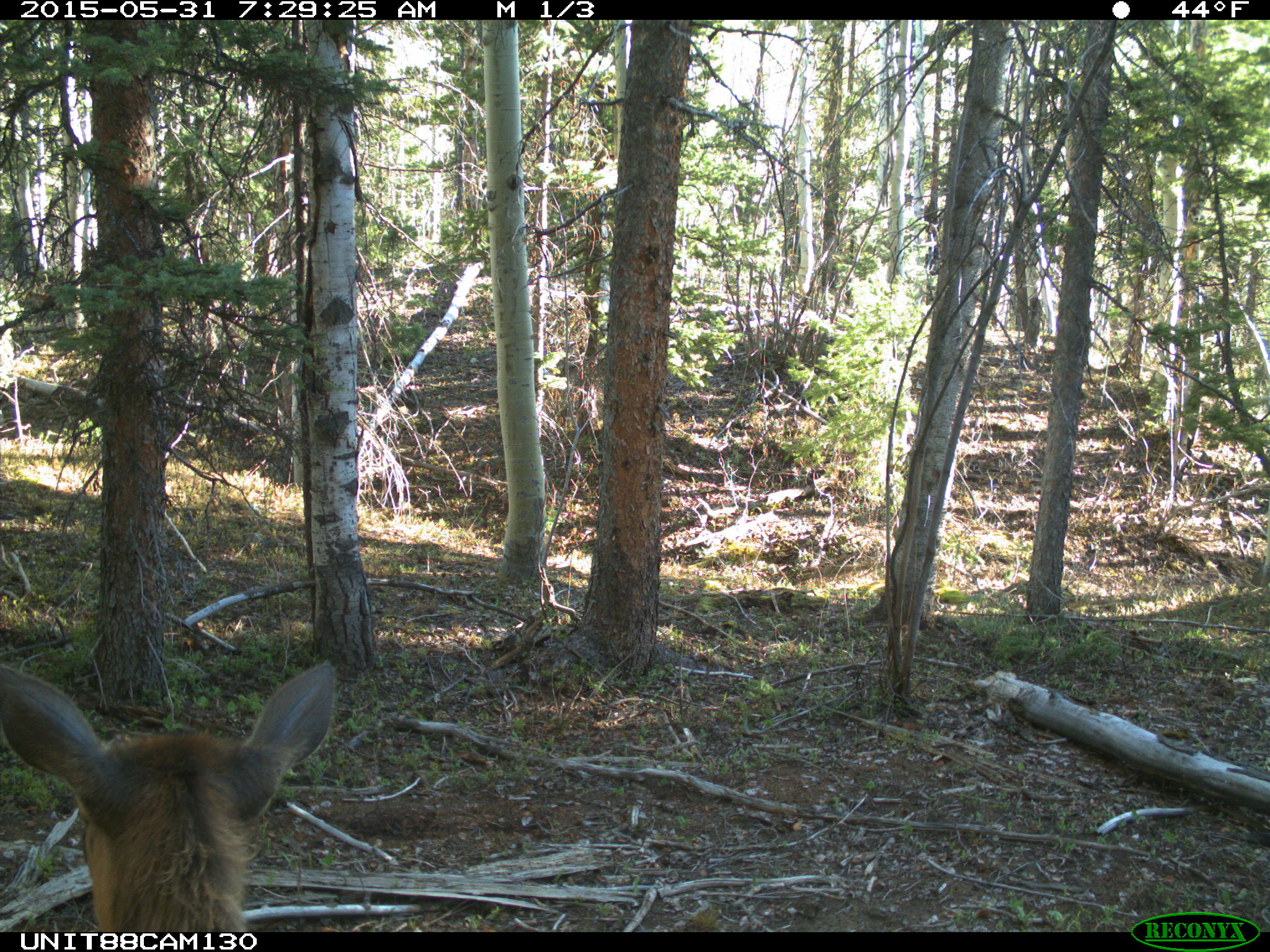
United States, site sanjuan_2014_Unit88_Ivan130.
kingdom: Animalia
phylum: Chordata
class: Mammalia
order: Artiodactyla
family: Cervidae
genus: Cervus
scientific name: Cervus elaphus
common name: red deer